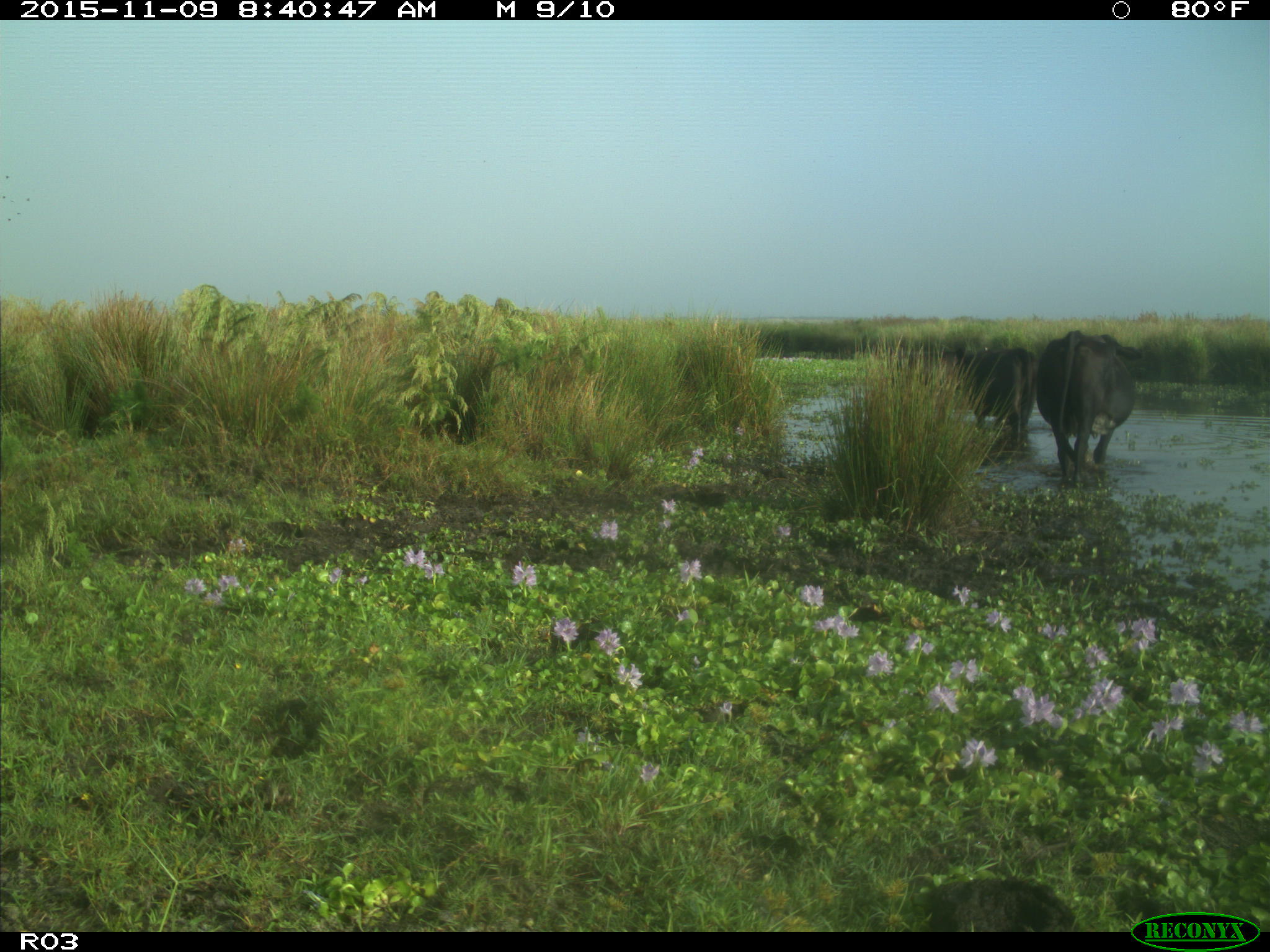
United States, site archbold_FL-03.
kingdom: Animalia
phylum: Chordata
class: Mammalia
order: Artiodactyla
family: Bovidae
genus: Bos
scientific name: Bos taurus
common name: domestic cow